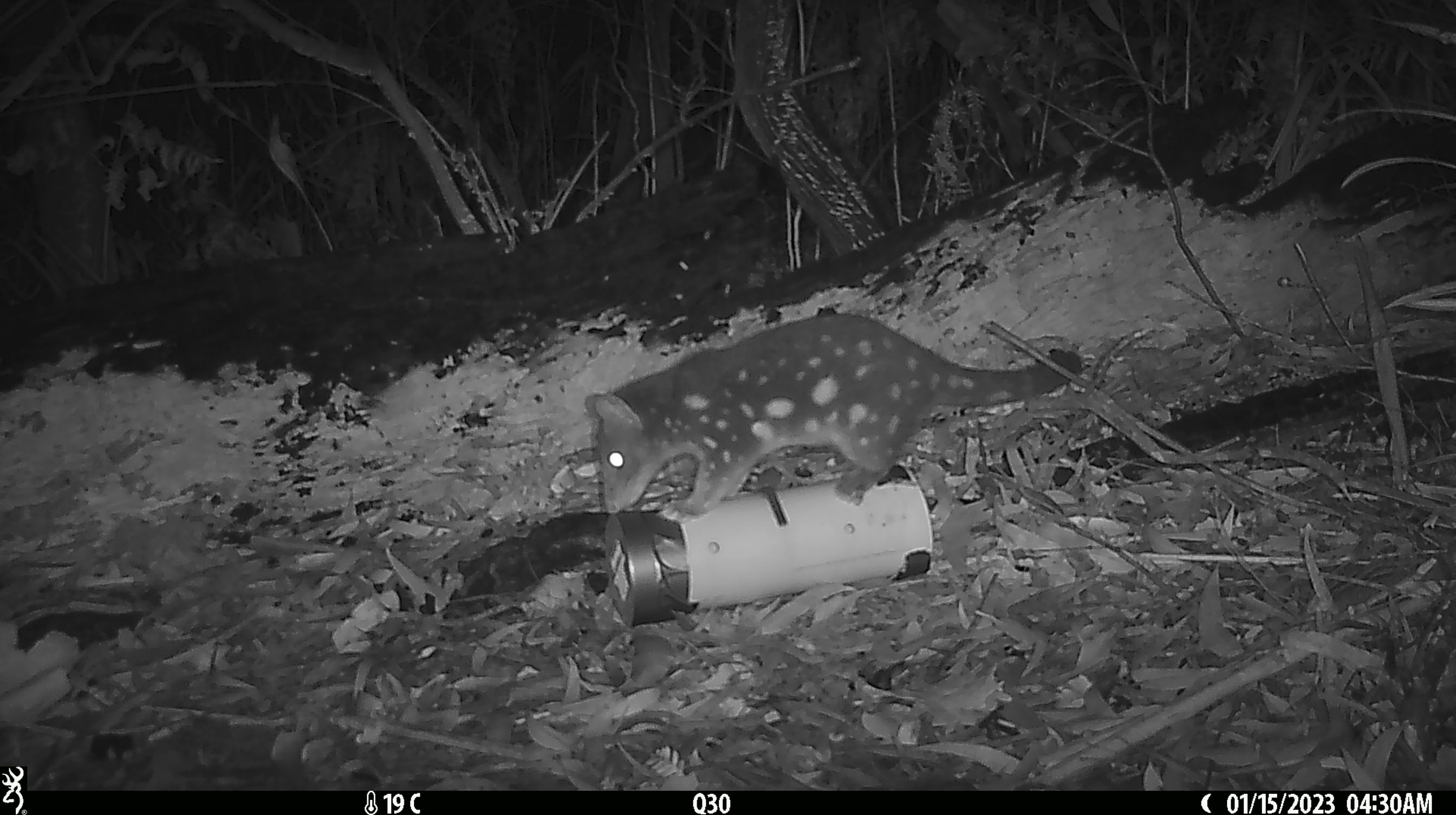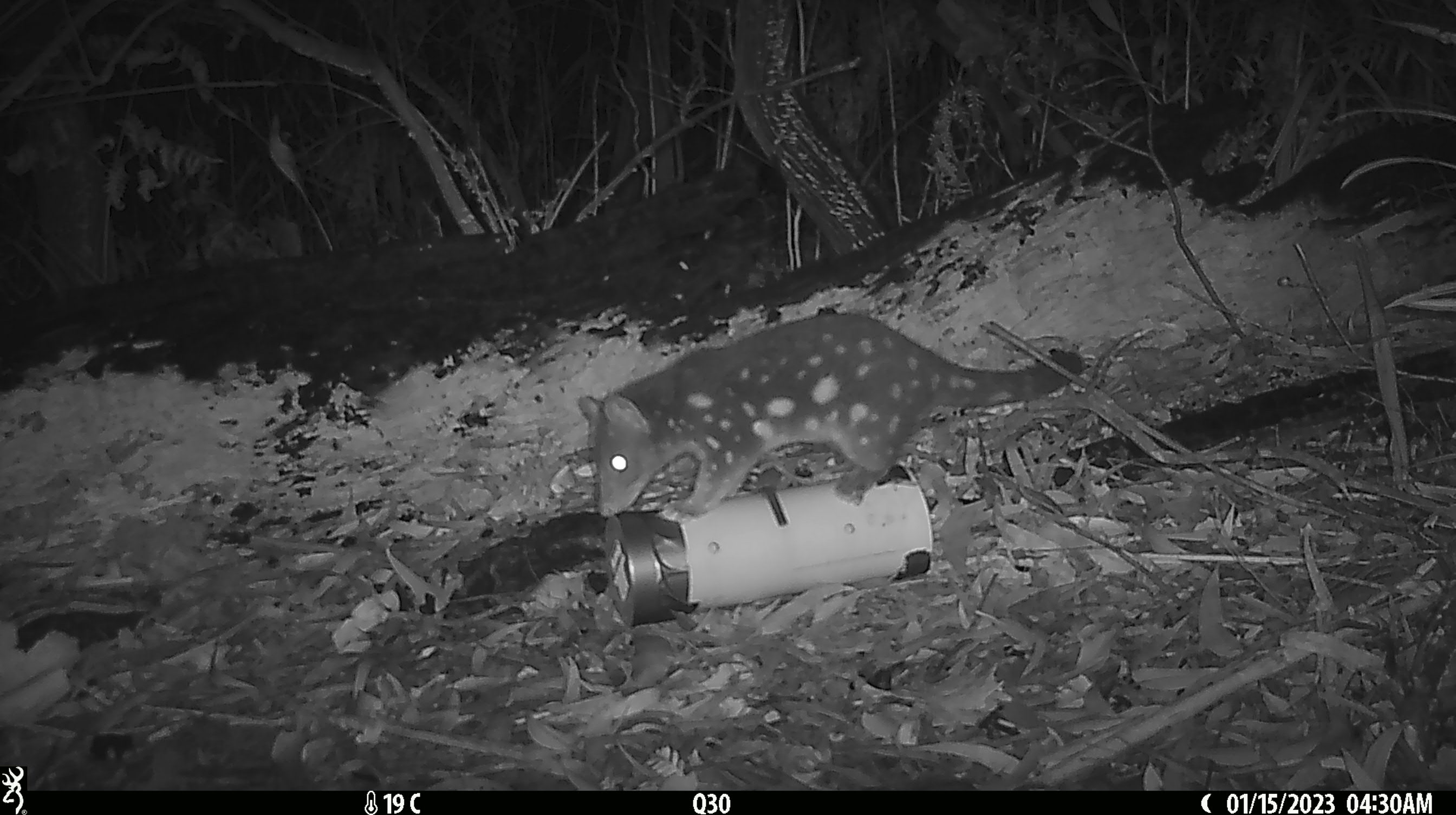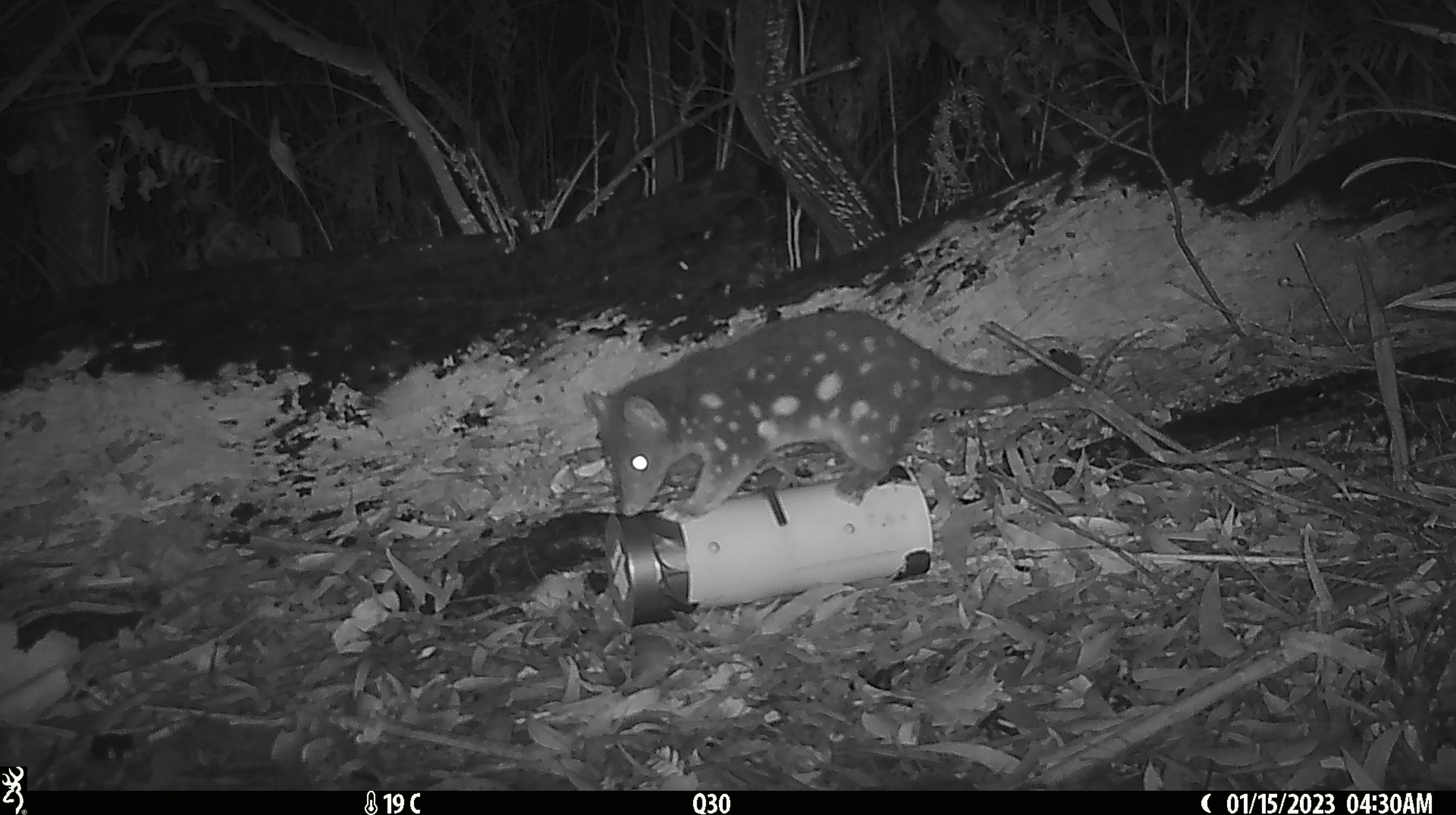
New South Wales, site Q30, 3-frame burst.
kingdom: Animalia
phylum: Chordata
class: Mammalia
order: Dasyuromorphia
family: Dasyuridae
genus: Dasyurus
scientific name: Dasyurus maculatus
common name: spotted-tailed quoll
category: quoll